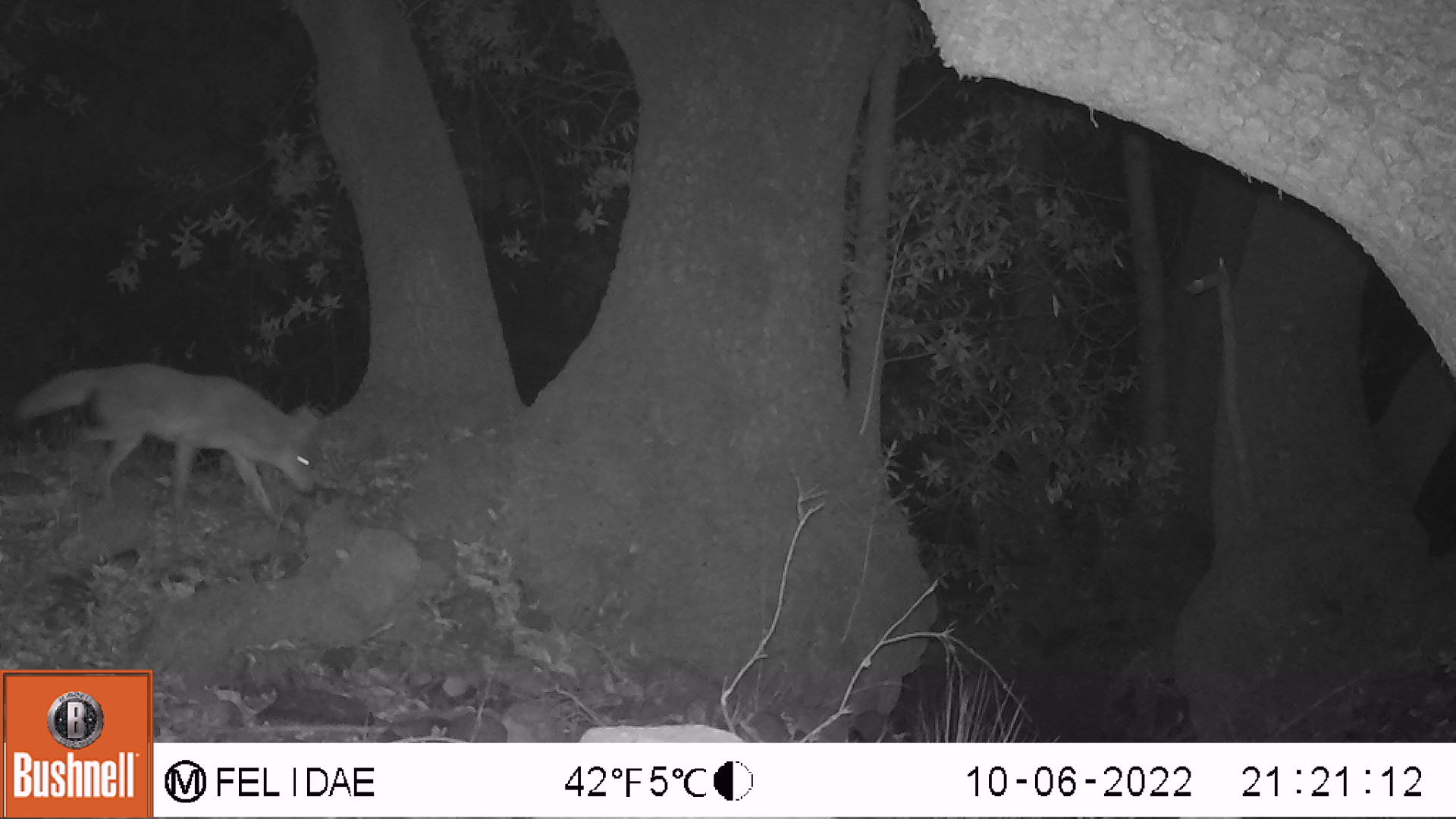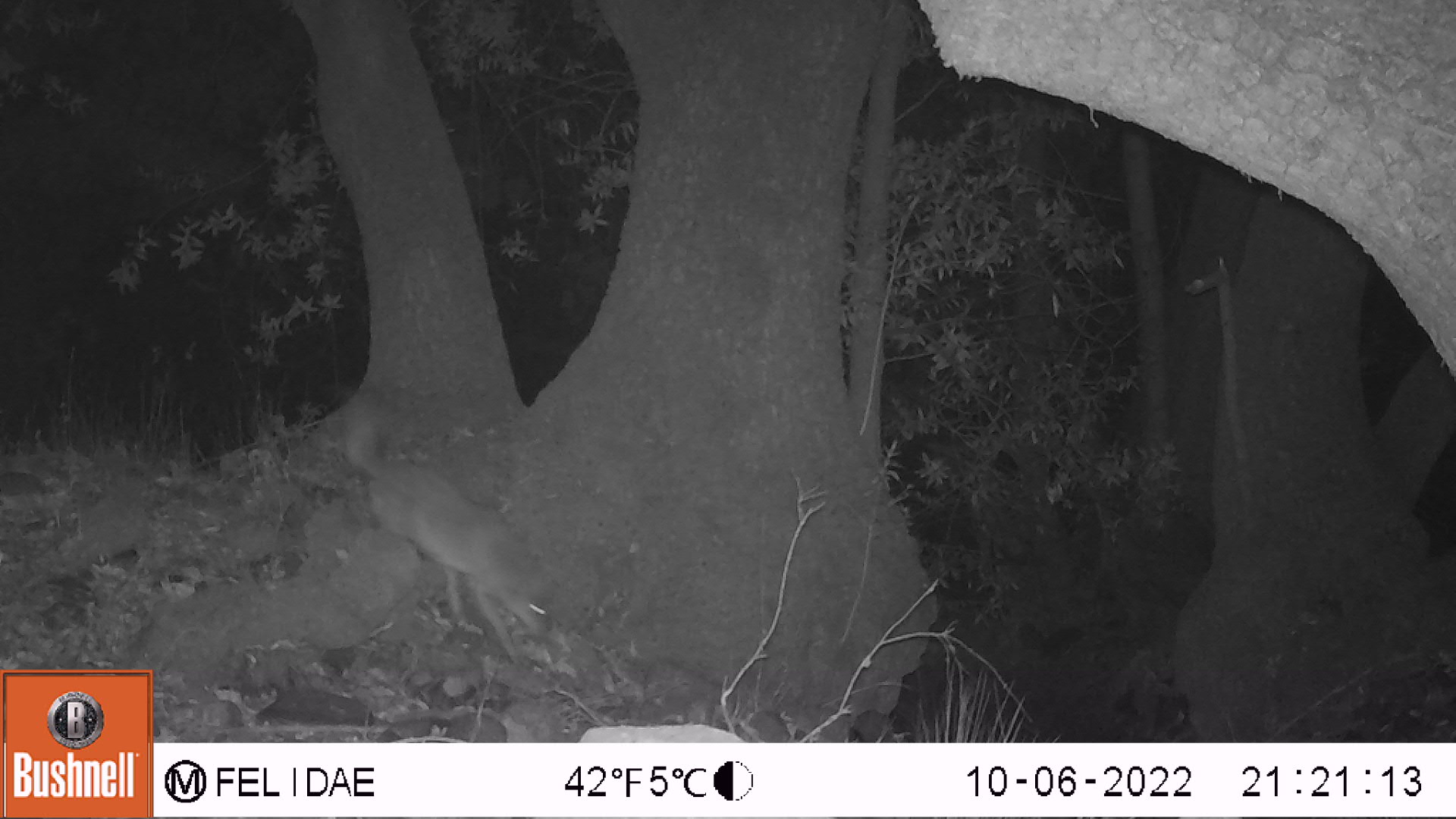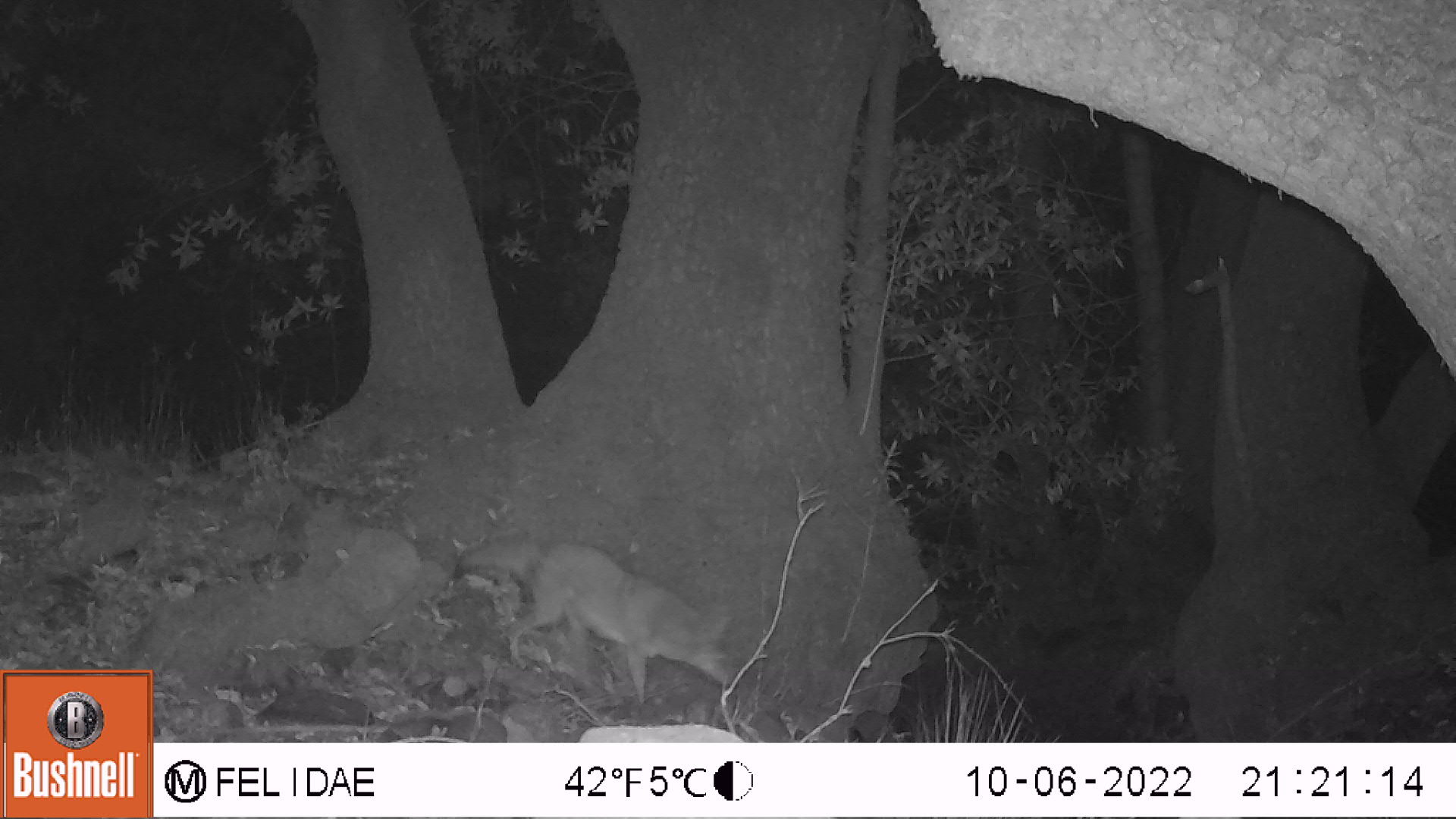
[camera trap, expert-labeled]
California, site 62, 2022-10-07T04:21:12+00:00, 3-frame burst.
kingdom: Animalia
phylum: Chordata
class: Mammalia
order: Carnivora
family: Canidae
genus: Canis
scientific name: Canis latrans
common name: coyote